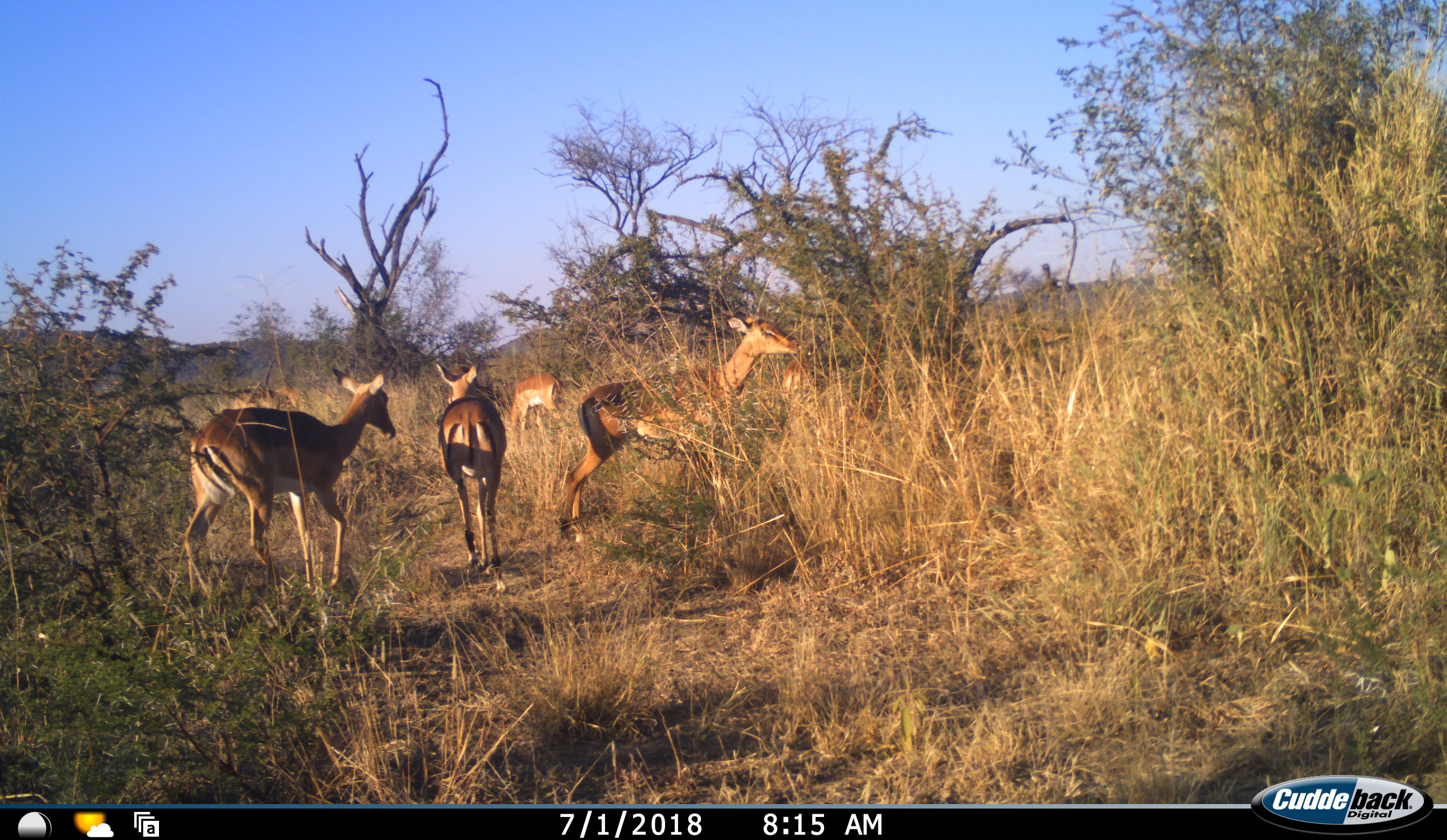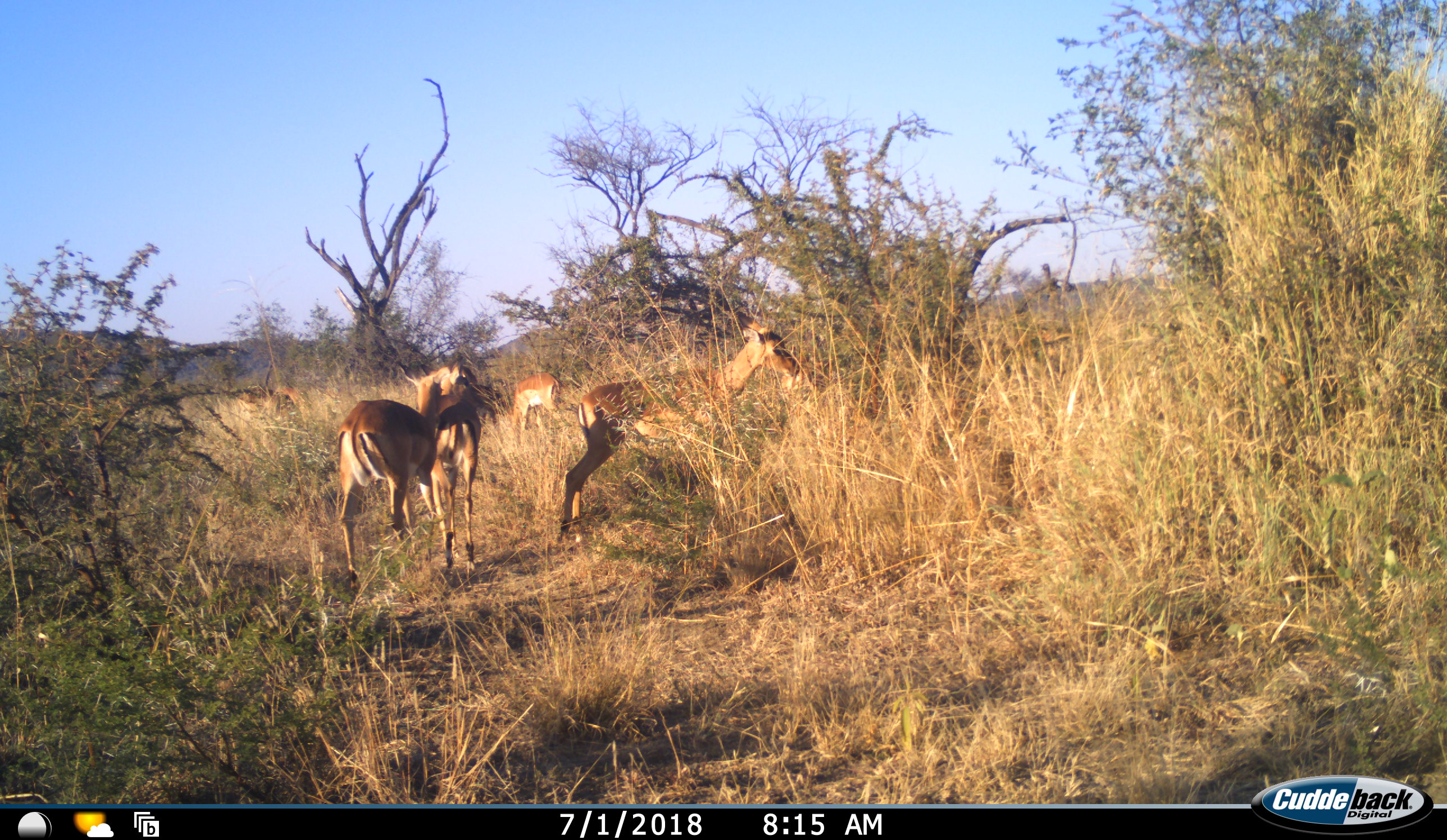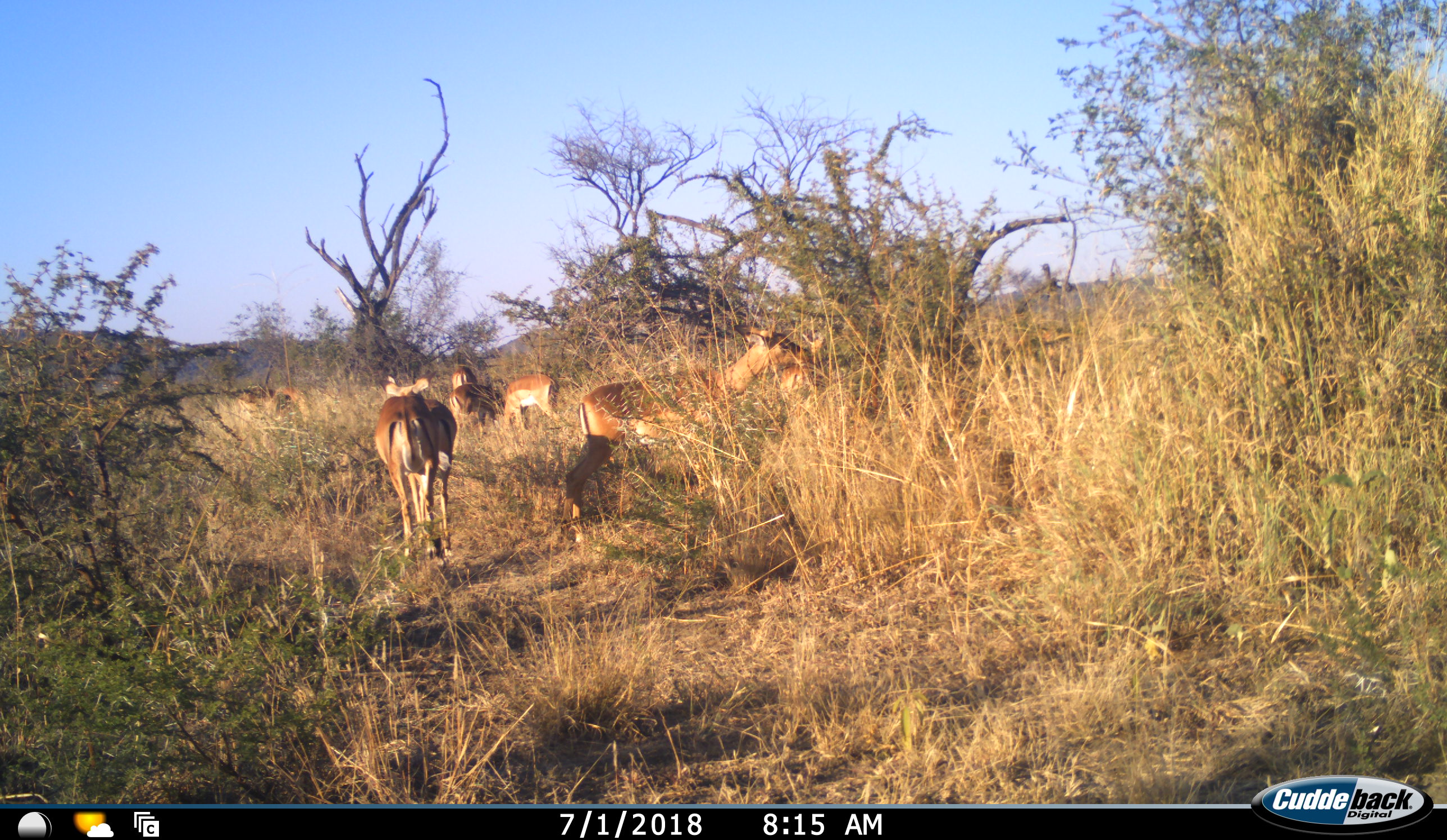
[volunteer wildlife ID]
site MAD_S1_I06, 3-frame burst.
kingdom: Animalia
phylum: Chordata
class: Mammalia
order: Artiodactyla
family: Bovidae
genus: Aepyceros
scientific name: Aepyceros melampus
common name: impala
Impala (Aepyceros melampus), count 6. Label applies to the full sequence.